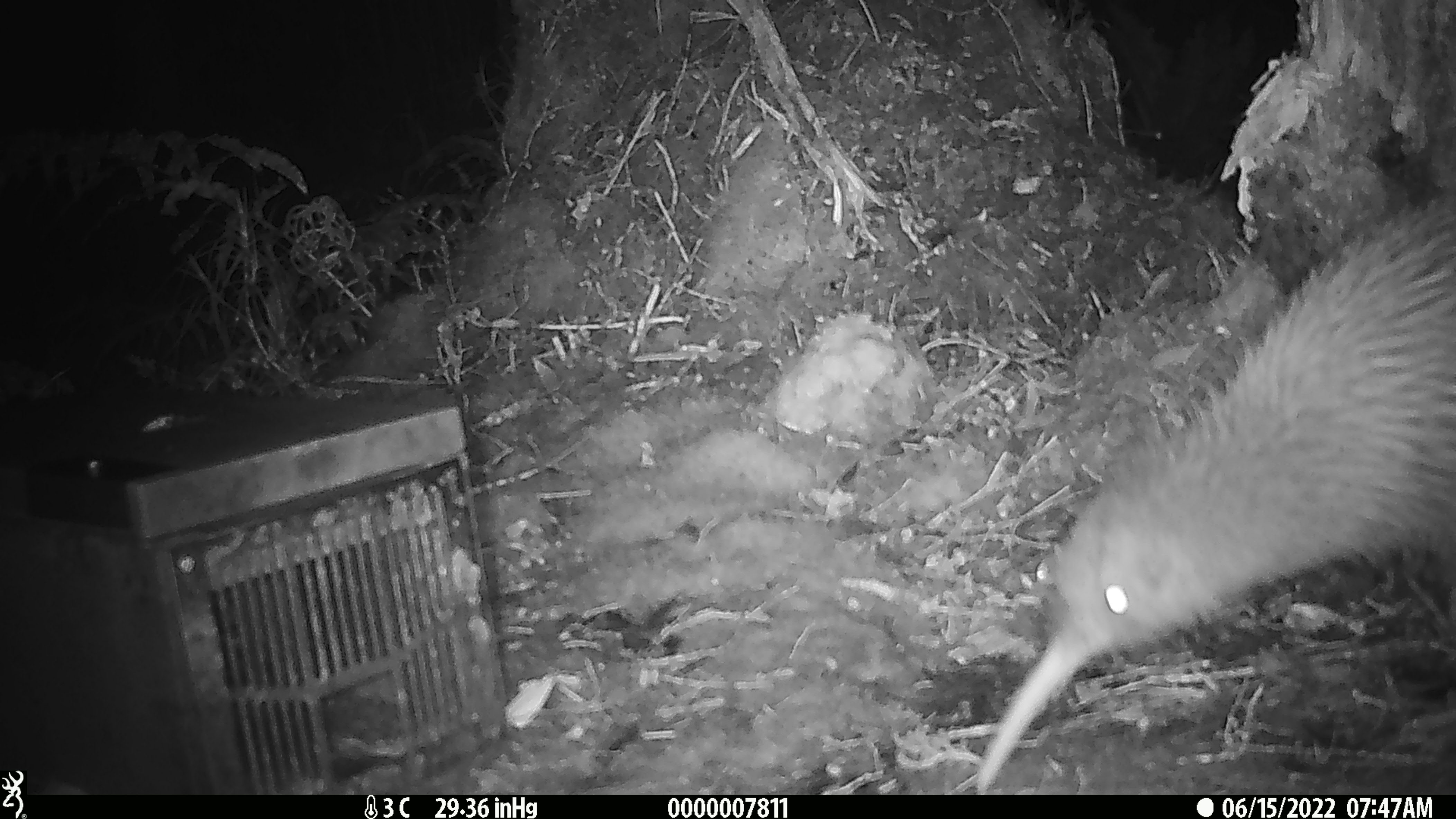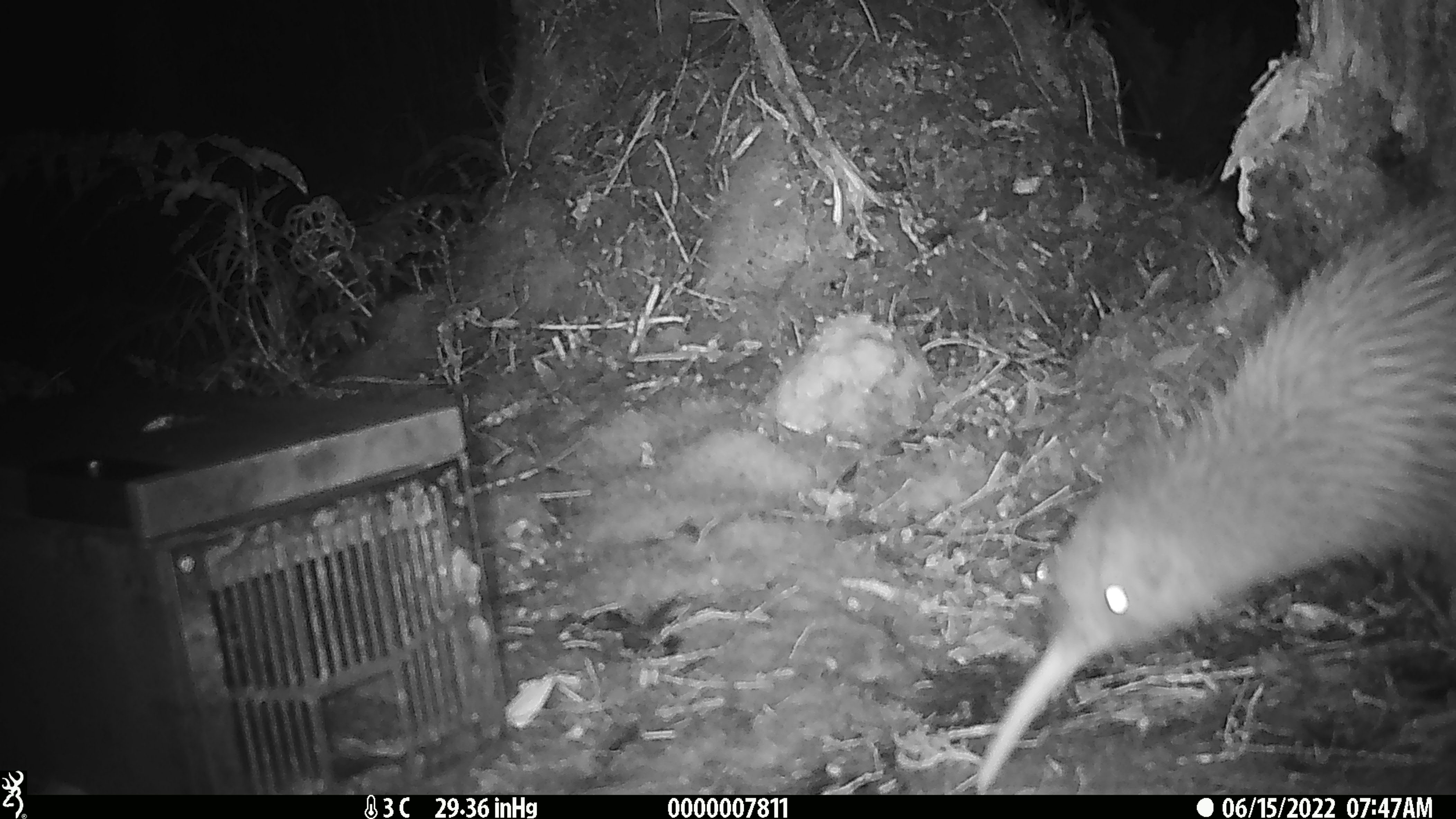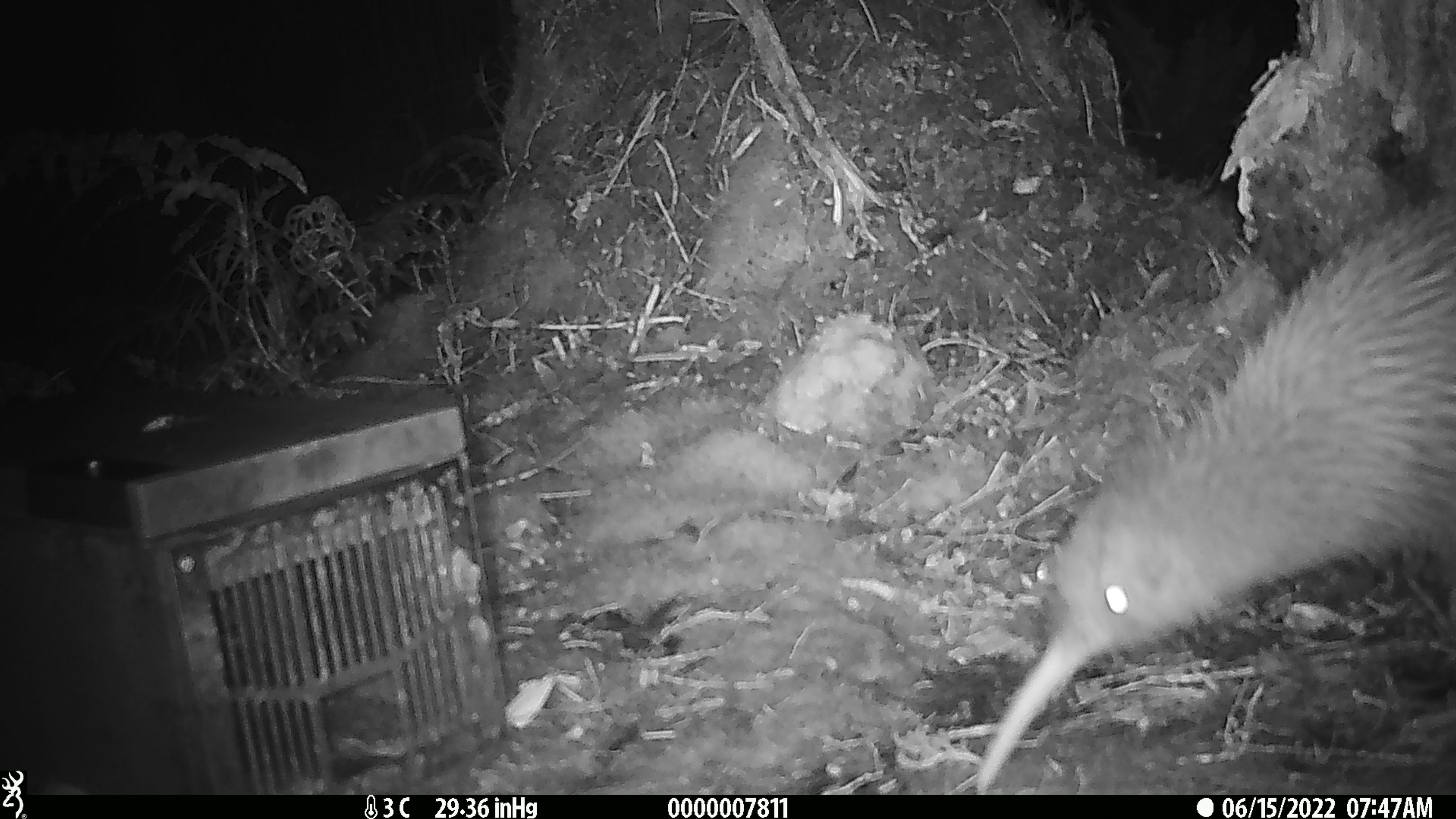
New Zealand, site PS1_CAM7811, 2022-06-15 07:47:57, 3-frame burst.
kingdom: Animalia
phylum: Chordata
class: Aves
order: Apterygiformes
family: Apterygidae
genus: Apteryx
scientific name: Apteryx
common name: kiwi